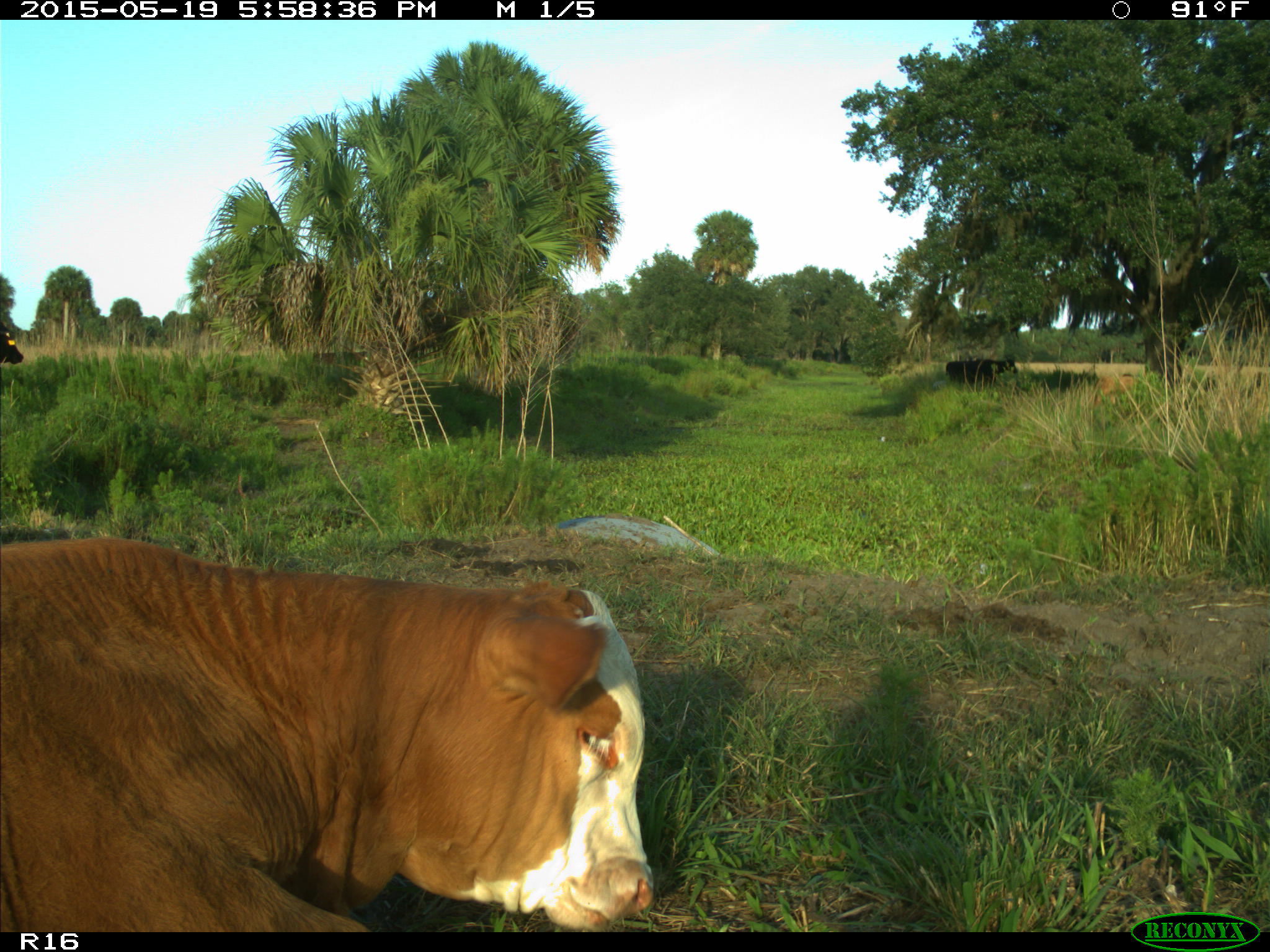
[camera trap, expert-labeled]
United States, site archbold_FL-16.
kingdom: Animalia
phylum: Chordata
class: Mammalia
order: Artiodactyla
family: Bovidae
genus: Bos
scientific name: Bos taurus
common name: domestic cow